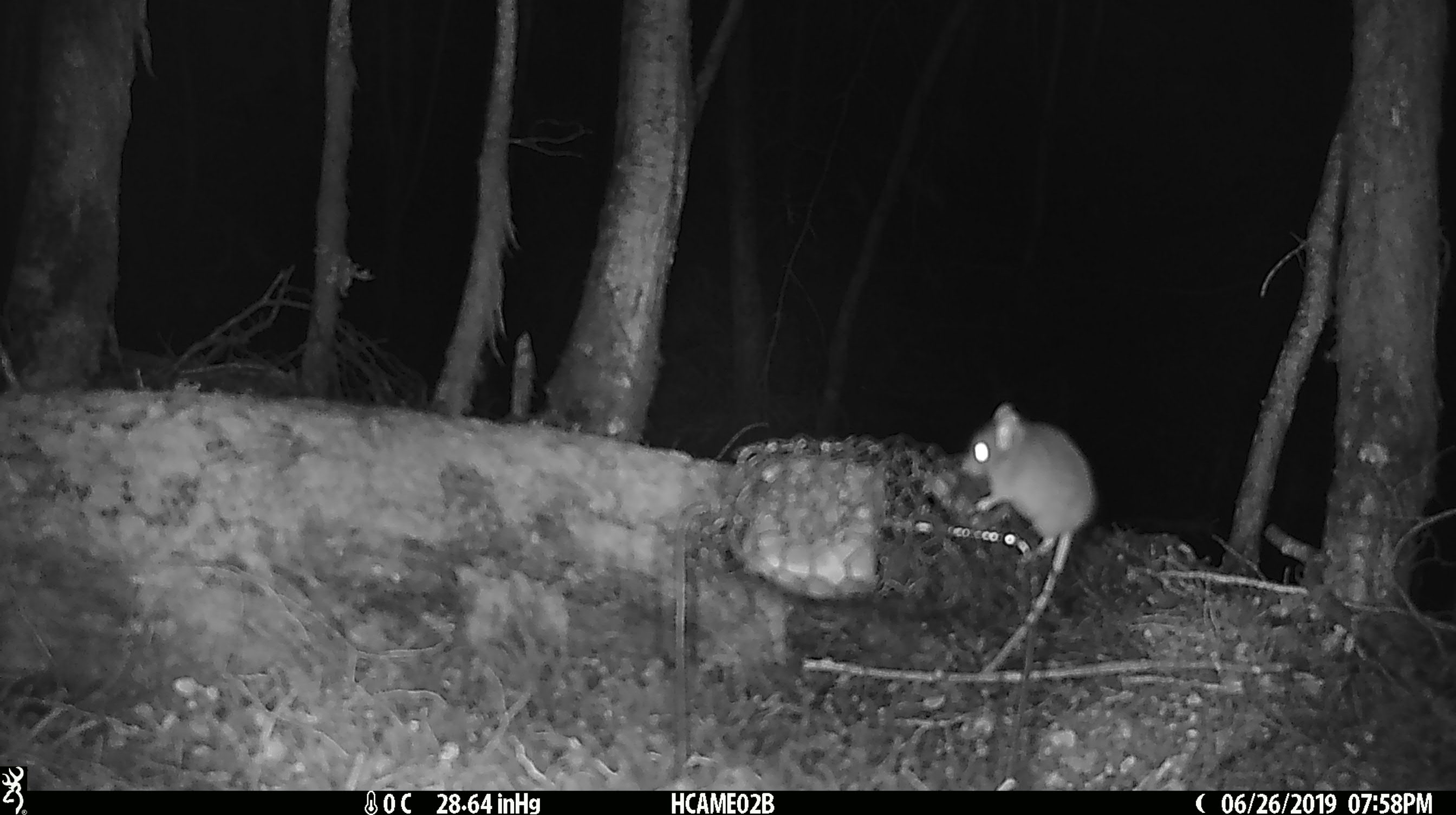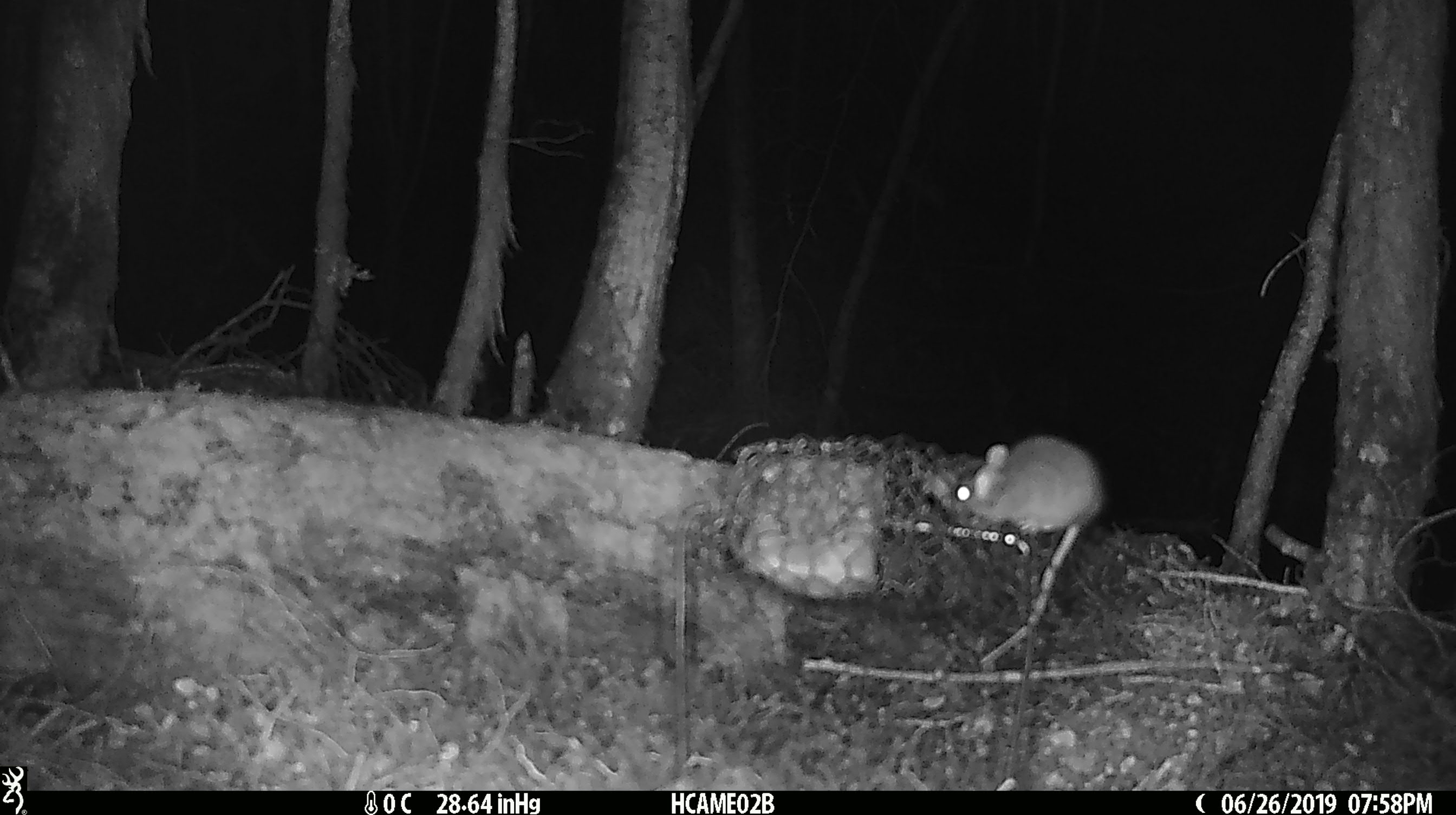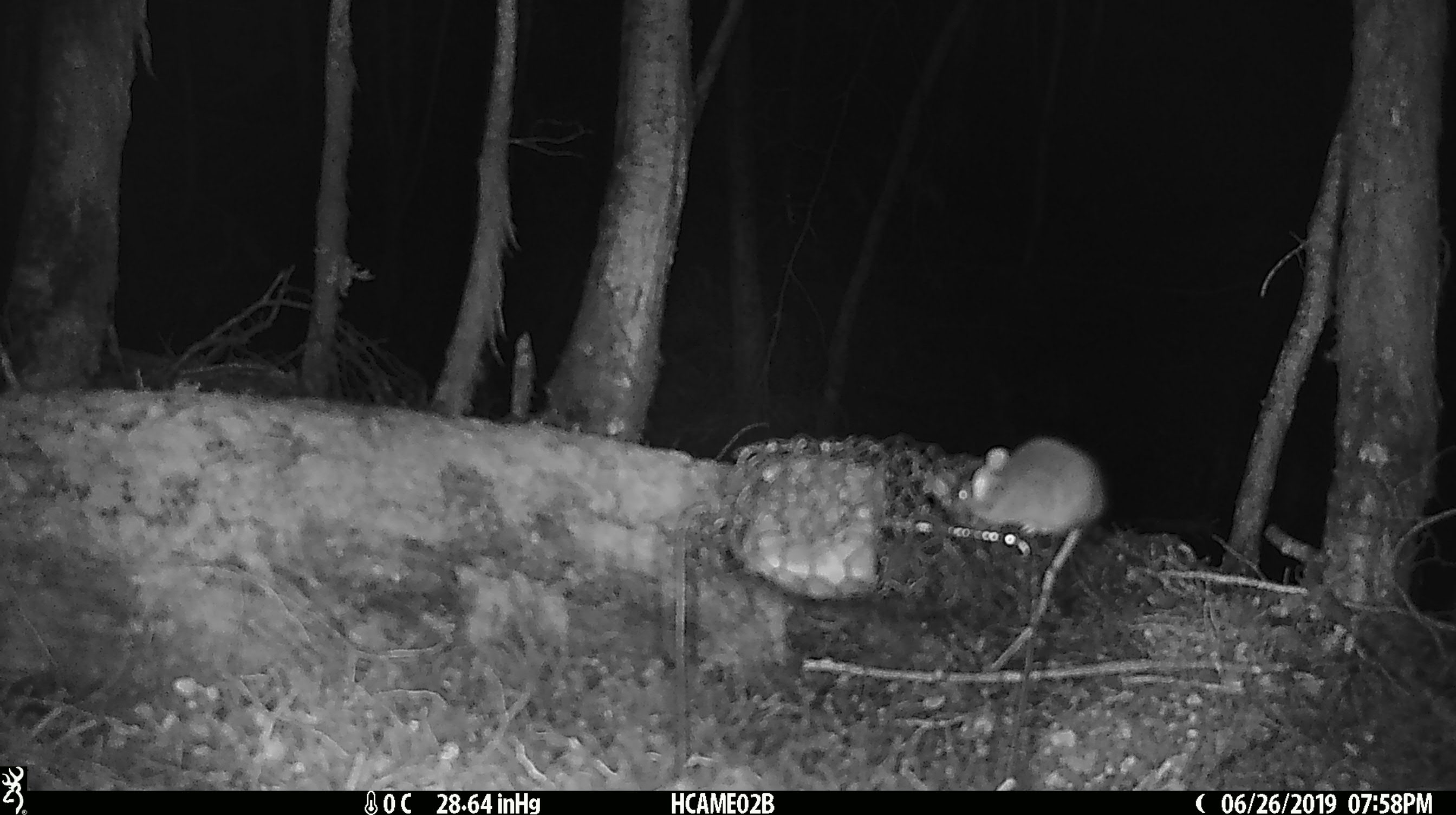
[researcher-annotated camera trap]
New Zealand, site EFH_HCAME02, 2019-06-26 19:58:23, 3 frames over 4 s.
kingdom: Animalia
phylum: Chordata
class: Mammalia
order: Rodentia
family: Muridae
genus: Mus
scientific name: Mus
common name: mouse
Mouse (Mus).